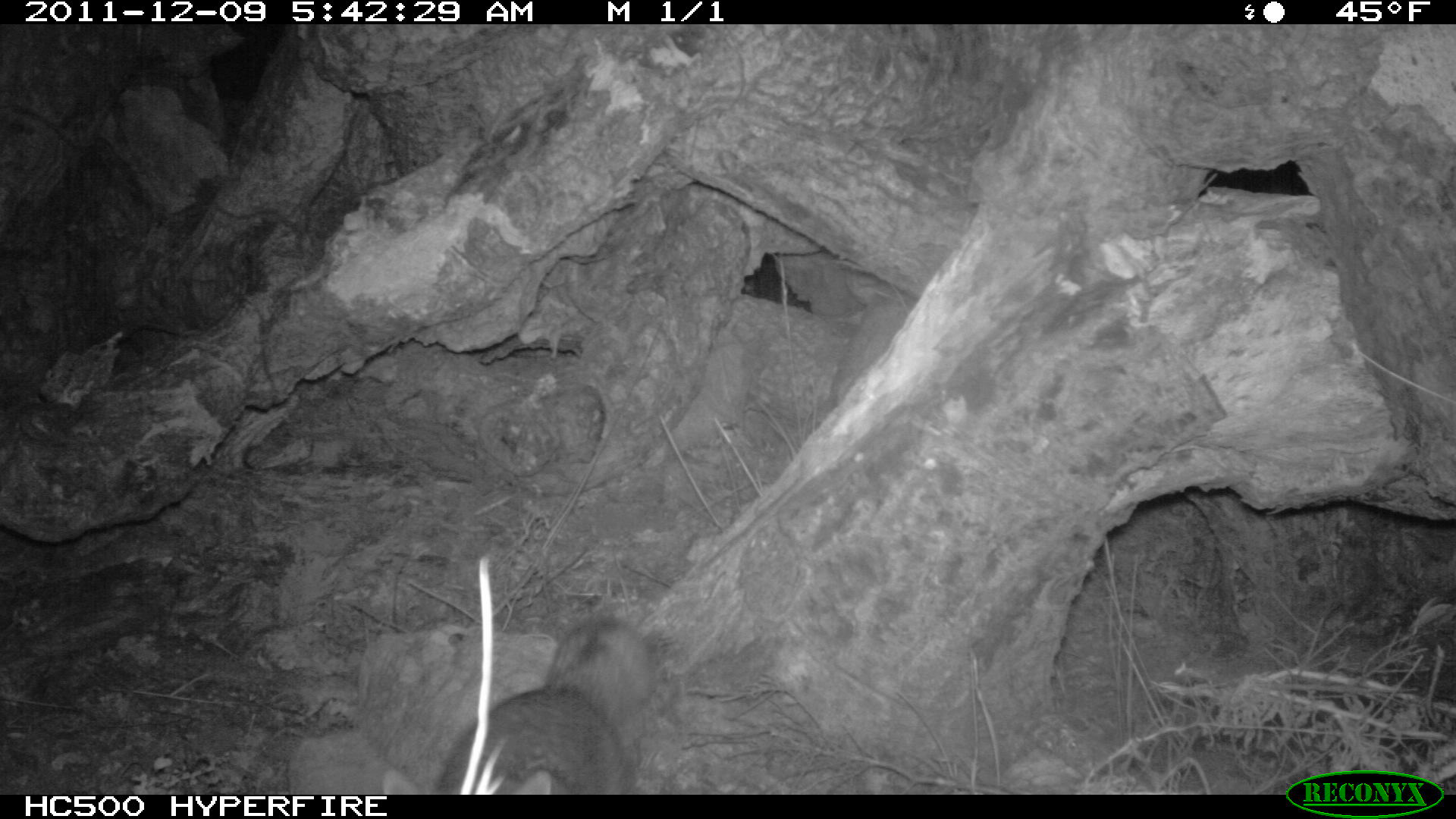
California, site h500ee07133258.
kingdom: Animalia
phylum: Chordata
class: Mammalia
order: Carnivora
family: Canidae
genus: Urocyon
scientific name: Urocyon littoralis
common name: island fox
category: fox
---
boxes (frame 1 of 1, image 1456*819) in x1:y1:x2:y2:
fox: 381:613:655:795